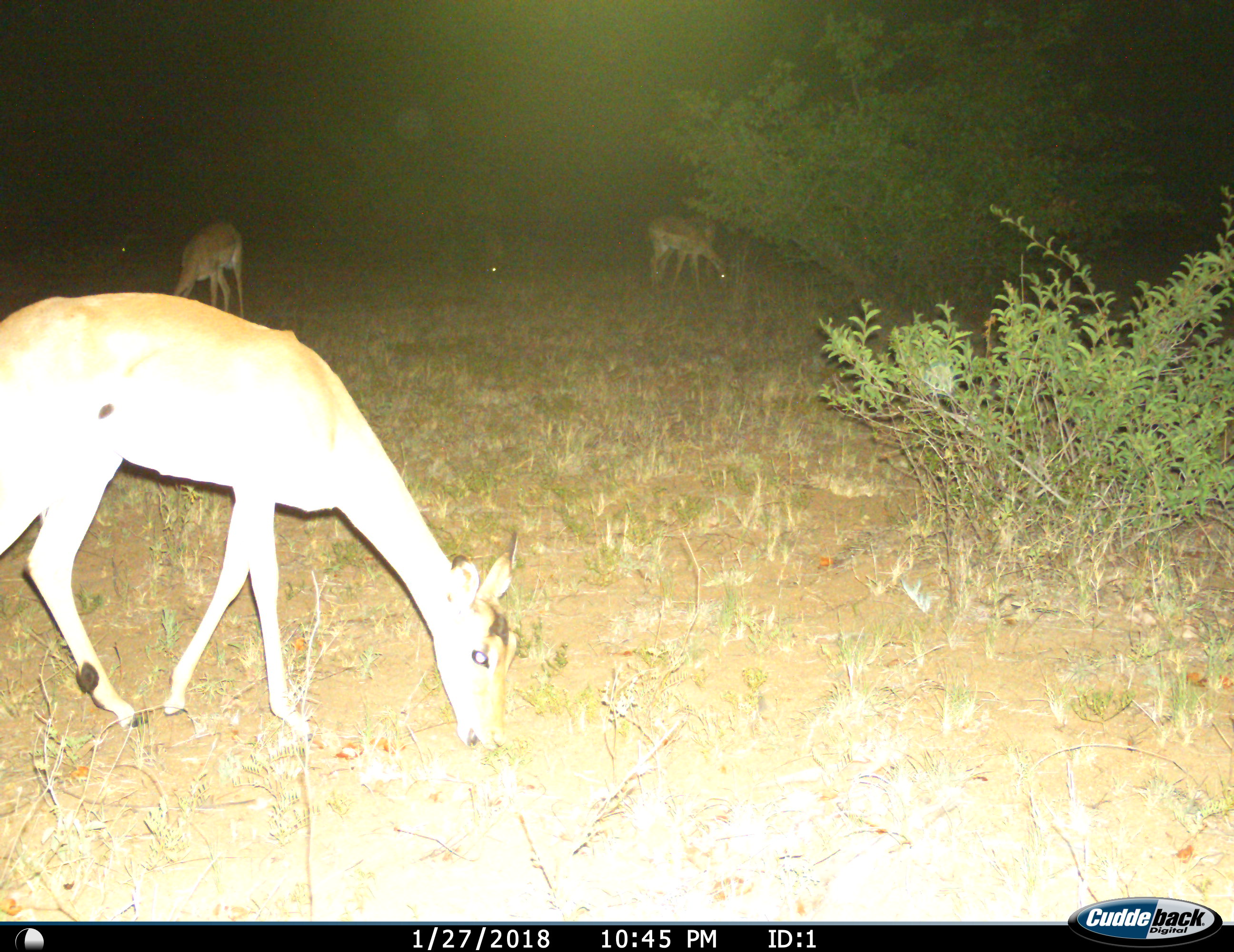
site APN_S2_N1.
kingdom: Animalia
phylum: Chordata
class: Mammalia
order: Artiodactyla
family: Bovidae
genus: Aepyceros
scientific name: Aepyceros melampus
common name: impala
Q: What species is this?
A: Impala (Aepyceros melampus).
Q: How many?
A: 4.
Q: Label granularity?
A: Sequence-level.